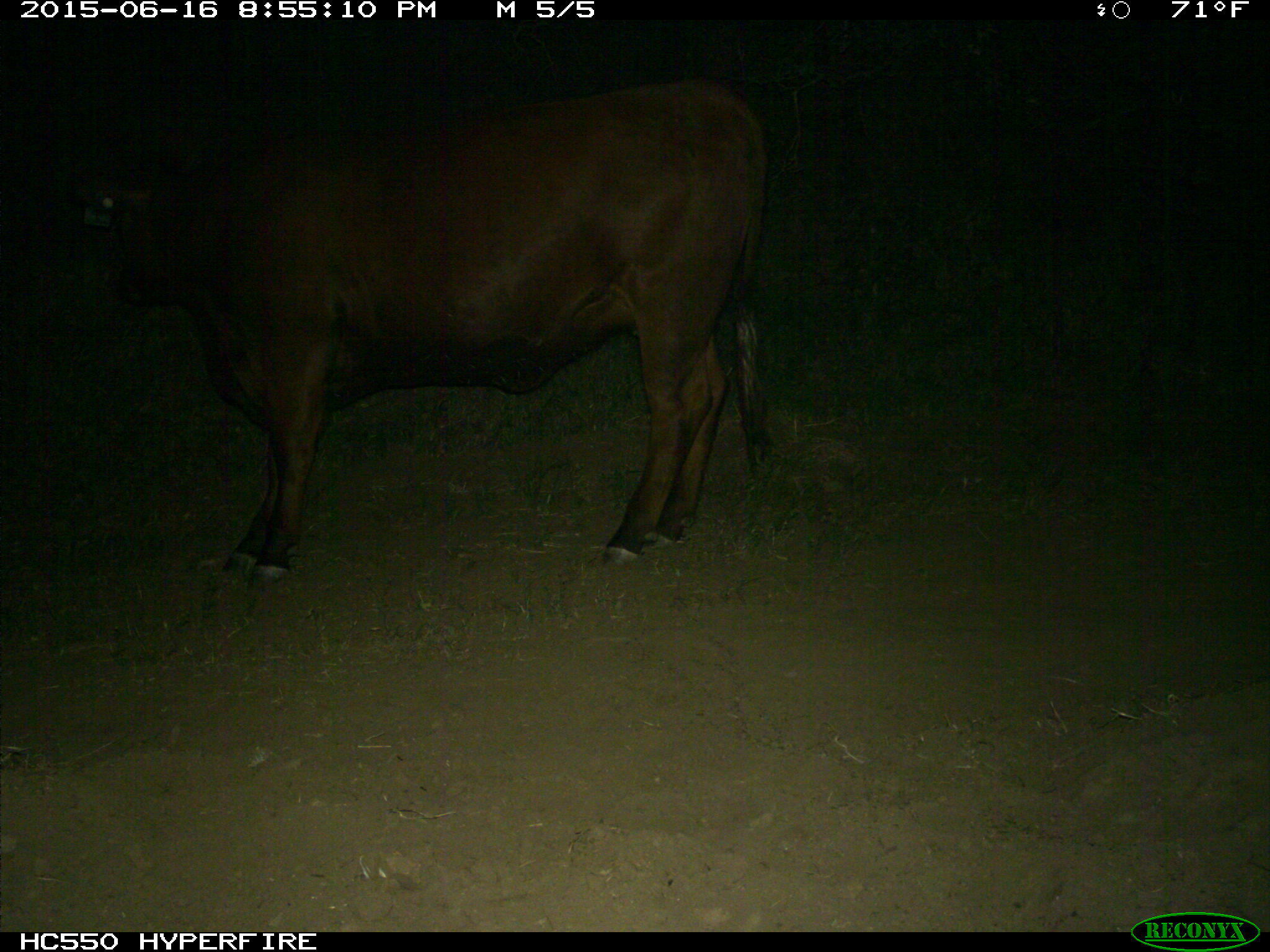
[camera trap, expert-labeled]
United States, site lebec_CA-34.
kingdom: Animalia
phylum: Chordata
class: Mammalia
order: Artiodactyla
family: Bovidae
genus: Bos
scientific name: Bos taurus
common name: domestic cow